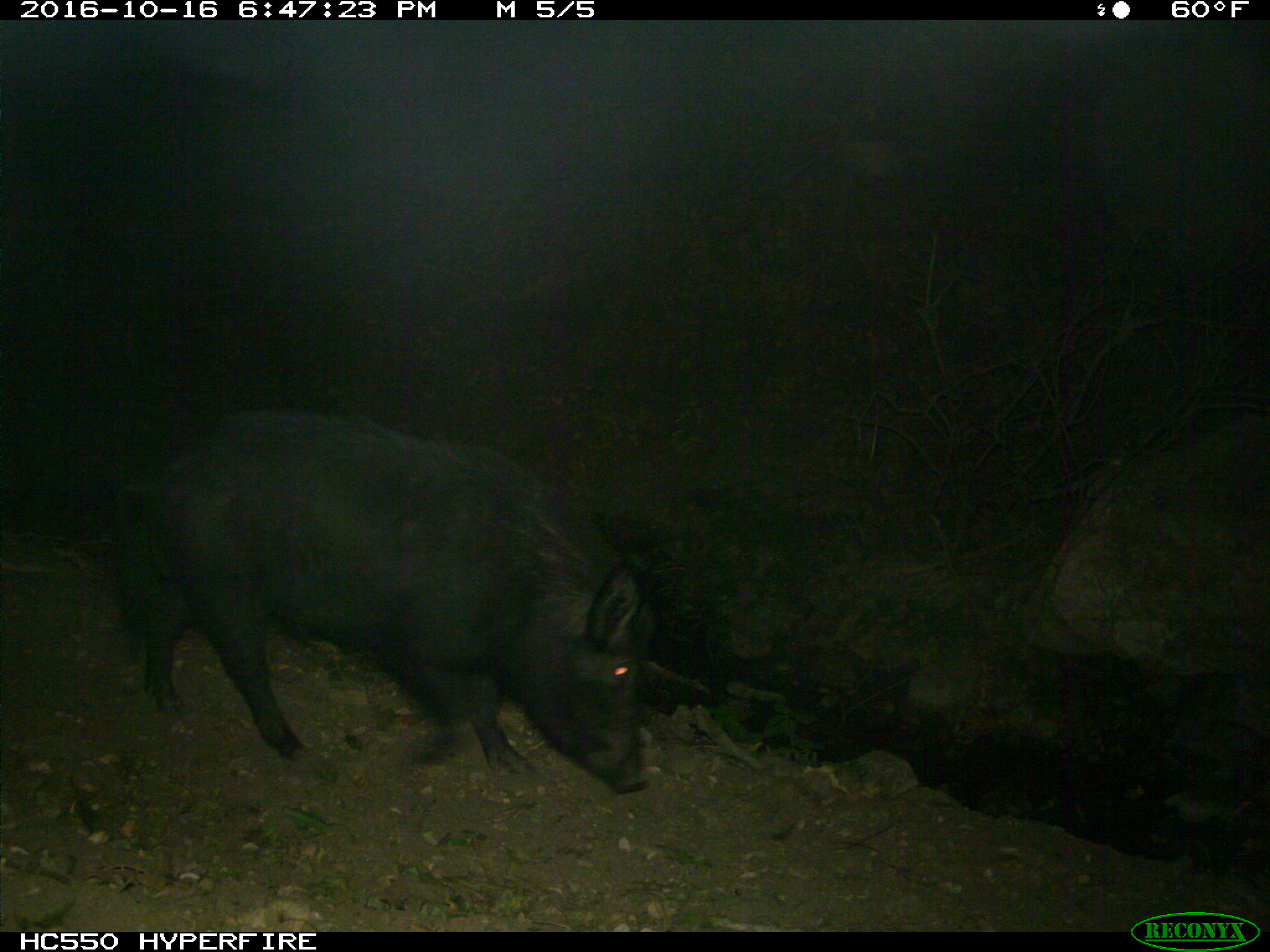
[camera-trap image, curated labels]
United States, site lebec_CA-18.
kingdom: Animalia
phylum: Chordata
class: Mammalia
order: Artiodactyla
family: Suidae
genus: Sus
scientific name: Sus scrofa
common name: wild boar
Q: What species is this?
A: Sus scrofa (wild boar).